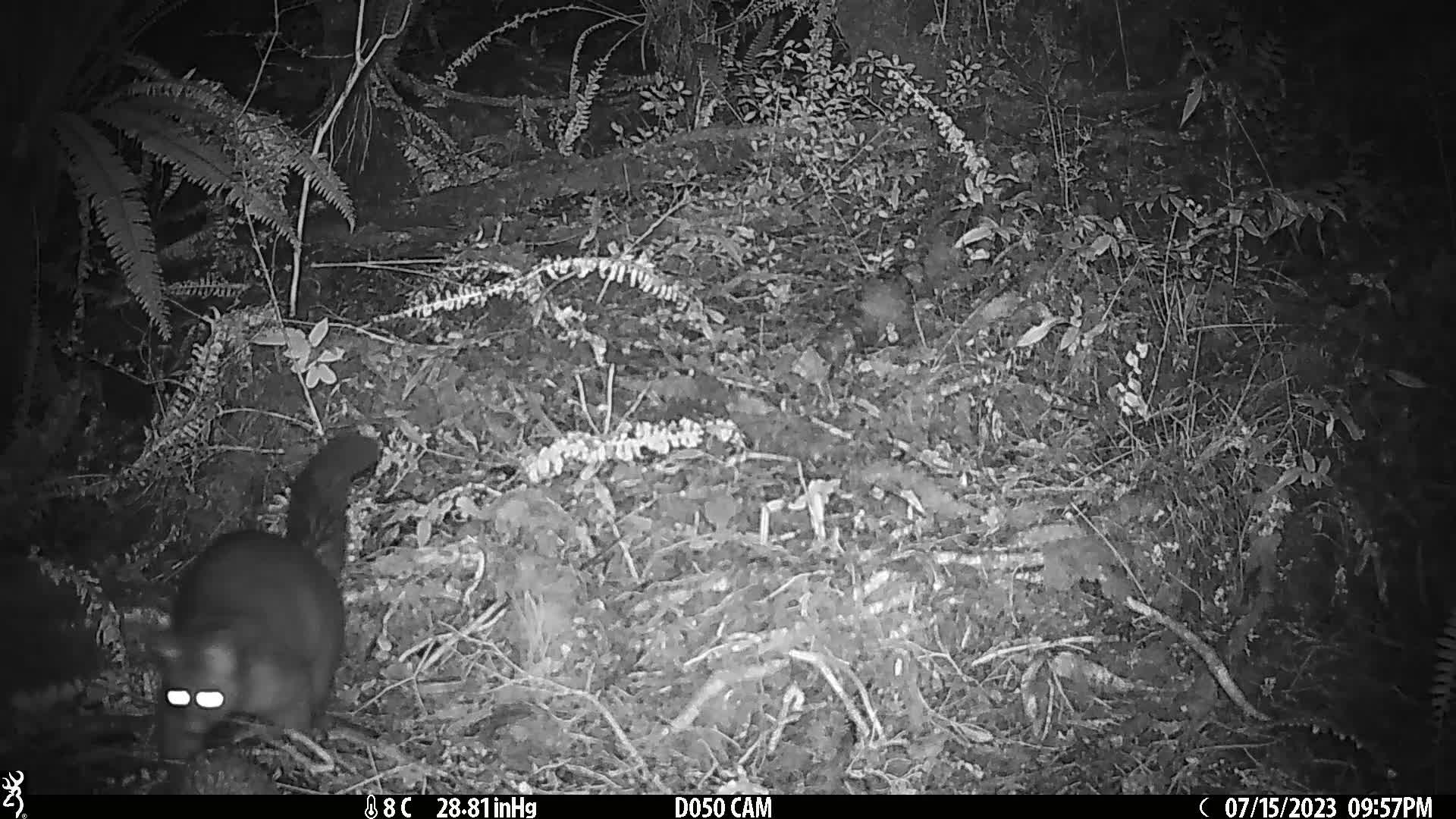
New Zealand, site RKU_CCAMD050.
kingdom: Animalia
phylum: Chordata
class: Mammalia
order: Diprotodontia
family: Phalangeridae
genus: Trichosurus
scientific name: Trichosurus vulpecula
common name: common brushtail possum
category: possum